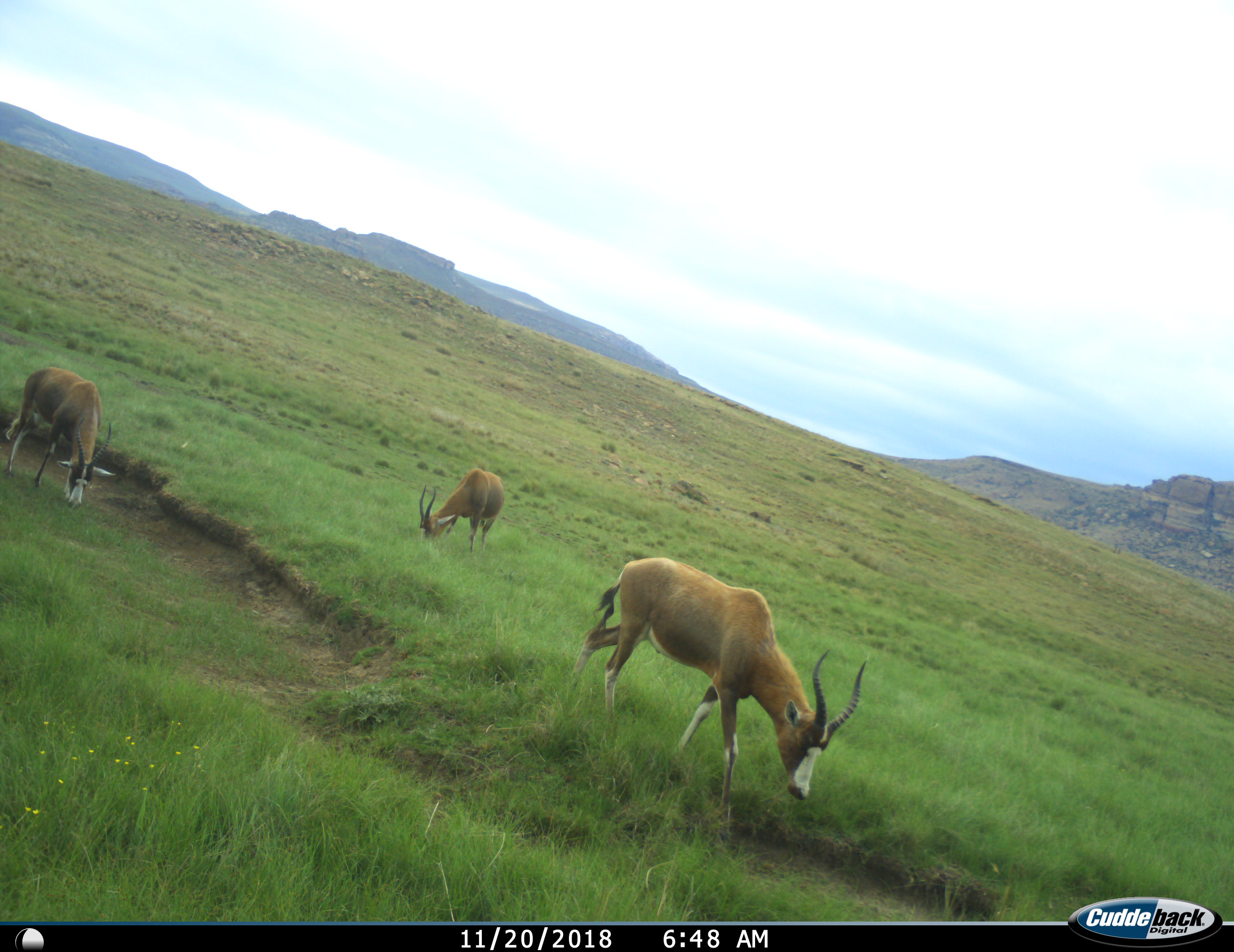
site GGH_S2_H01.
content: unidentified animal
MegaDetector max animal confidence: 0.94